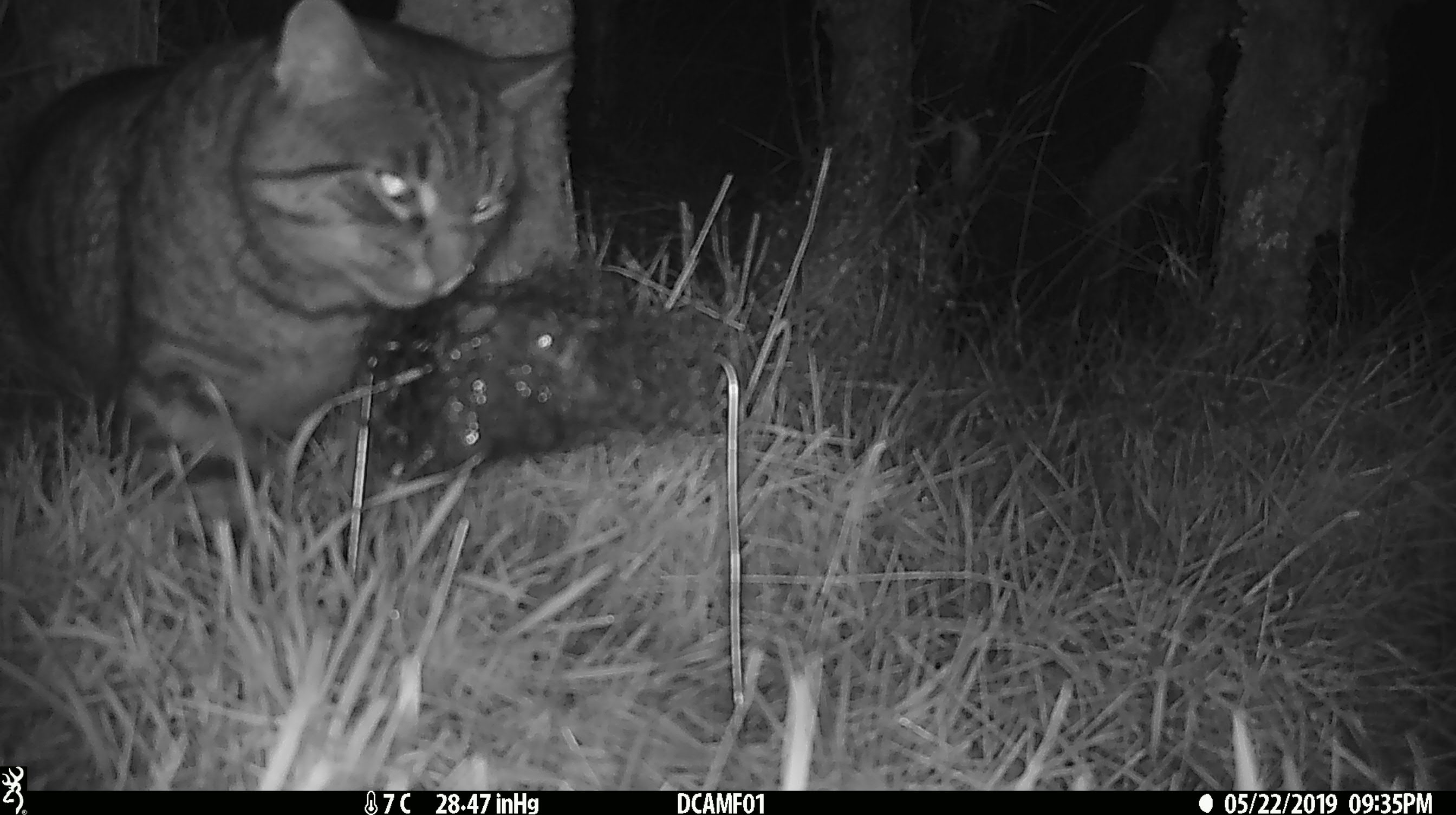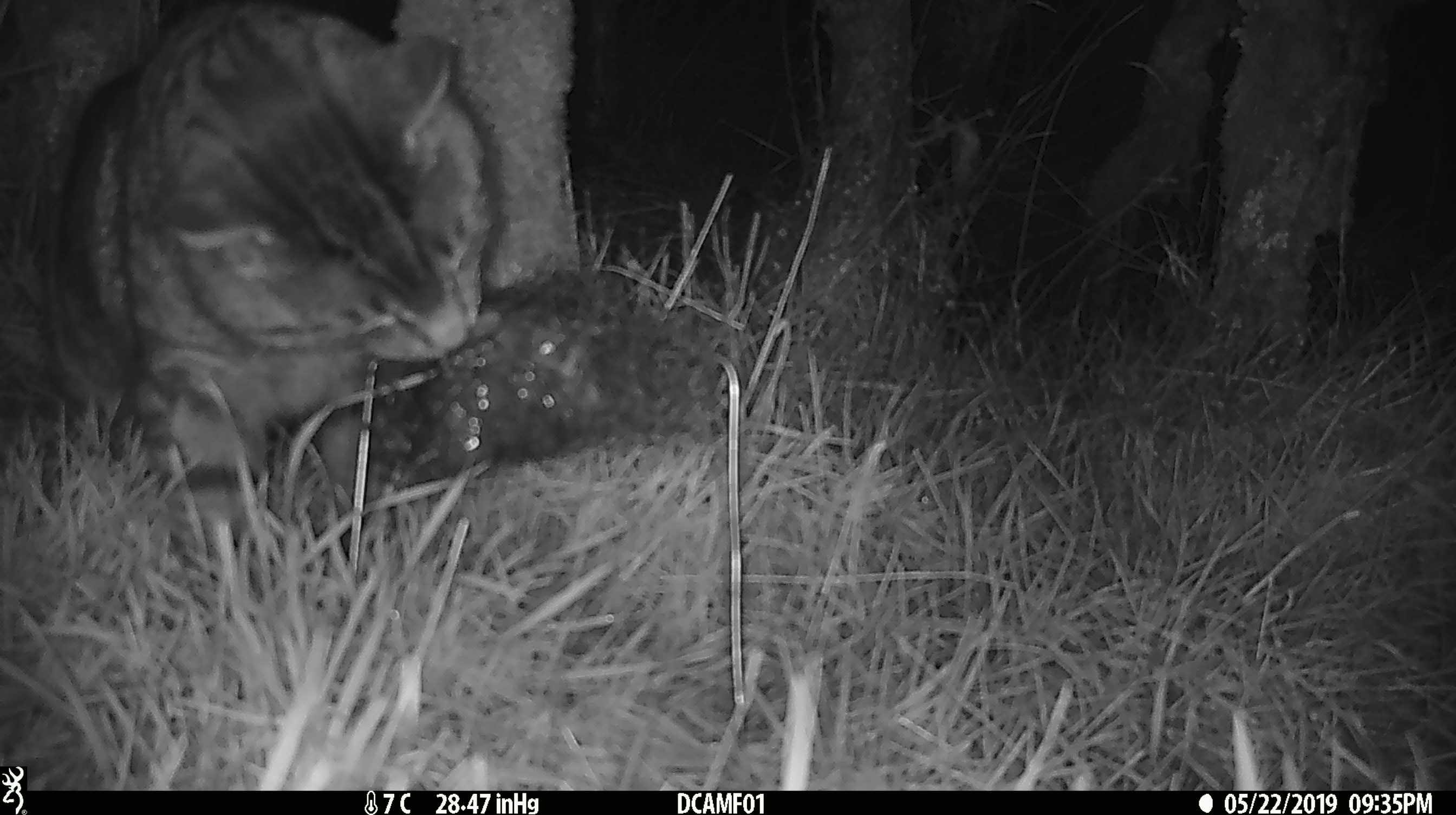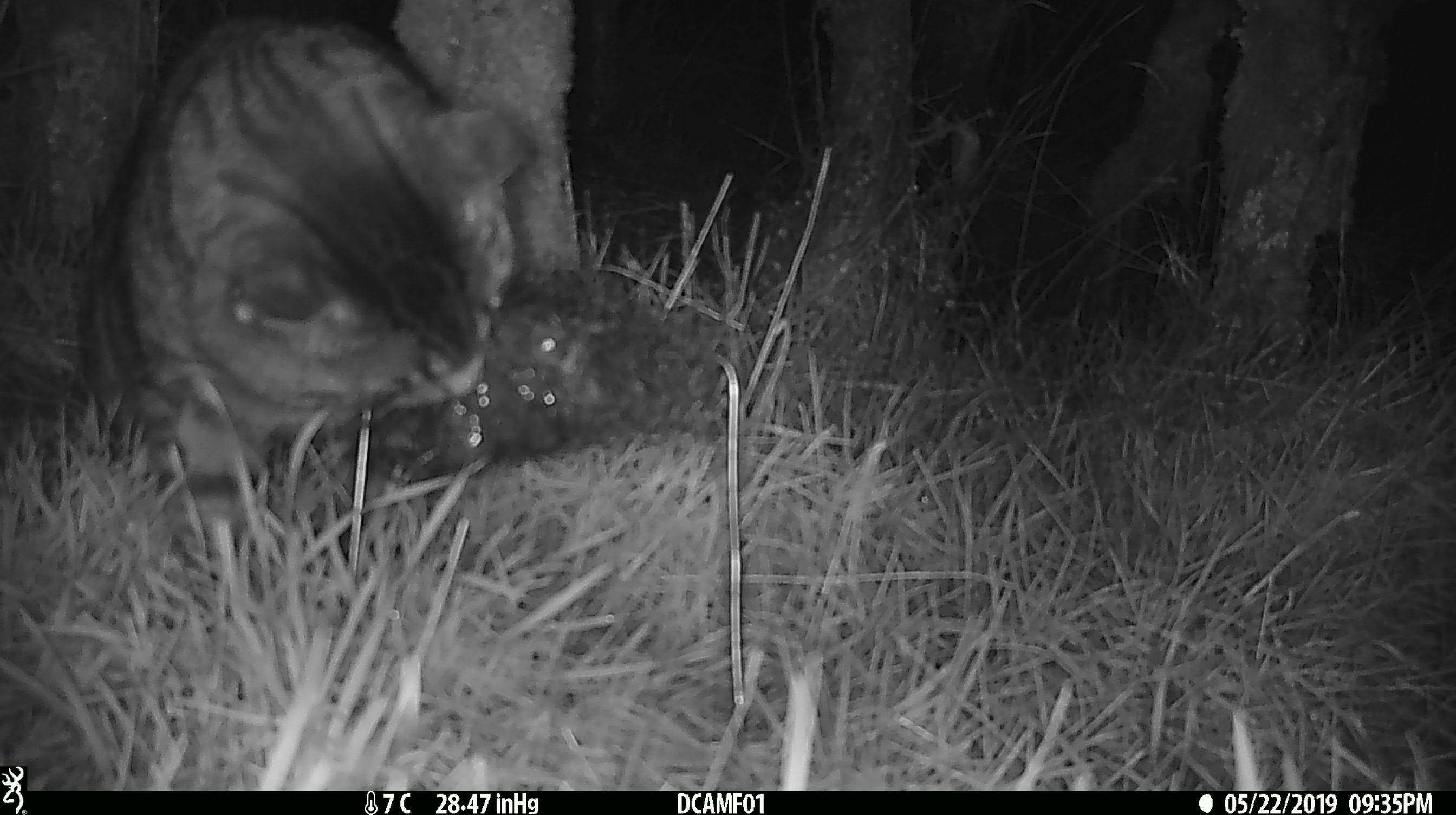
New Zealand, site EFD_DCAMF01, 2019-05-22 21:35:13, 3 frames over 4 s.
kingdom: Animalia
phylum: Chordata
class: Mammalia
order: Carnivora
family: Felidae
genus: Felis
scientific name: Felis catus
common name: domestic cat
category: cat